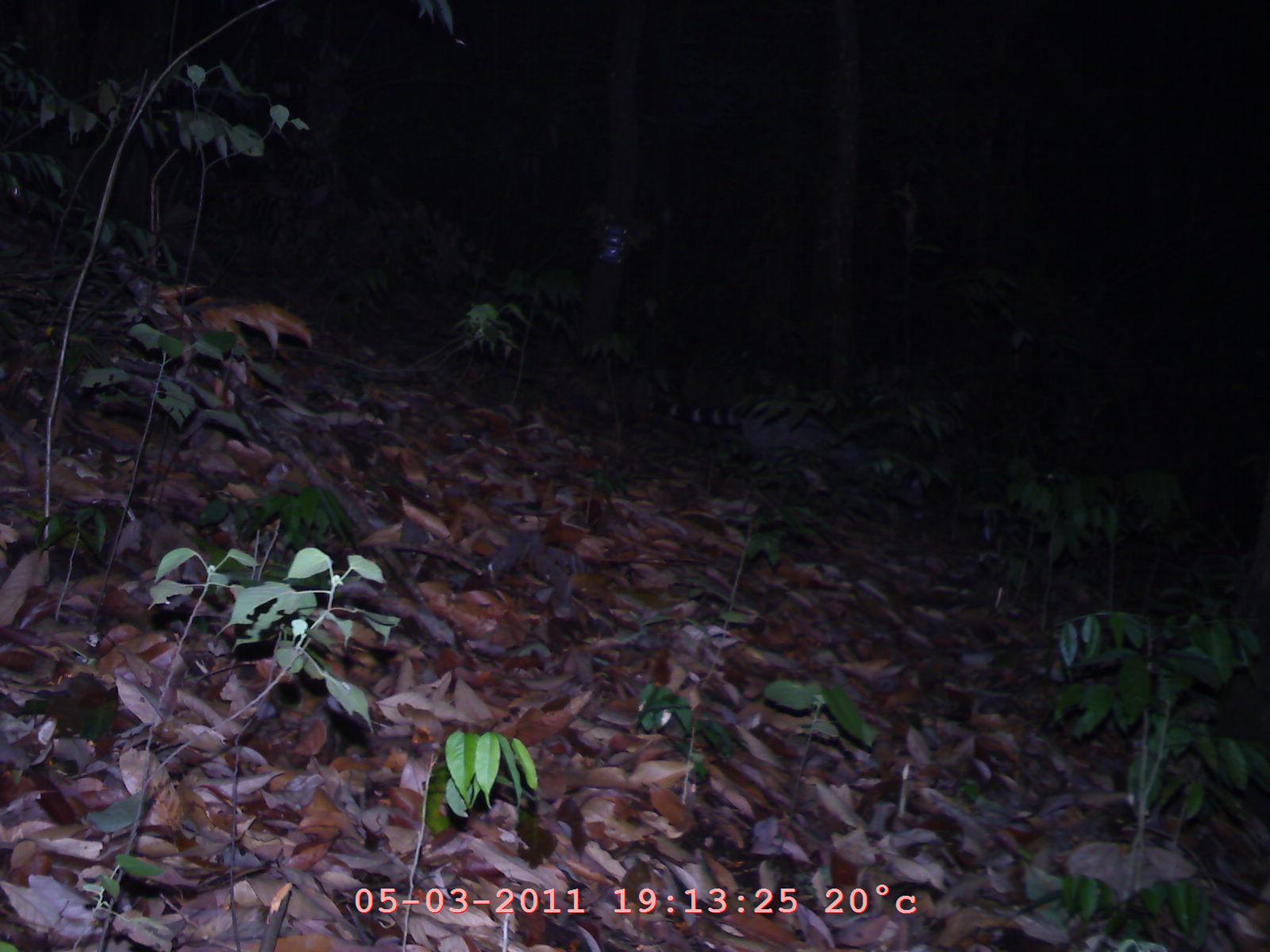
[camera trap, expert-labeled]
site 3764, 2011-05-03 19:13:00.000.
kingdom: Animalia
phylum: Chordata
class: Mammalia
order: Carnivora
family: Viverridae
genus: Viverra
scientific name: Viverra zibetha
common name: large indian civet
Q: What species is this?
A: Viverra zibetha (large indian civet).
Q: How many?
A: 1.